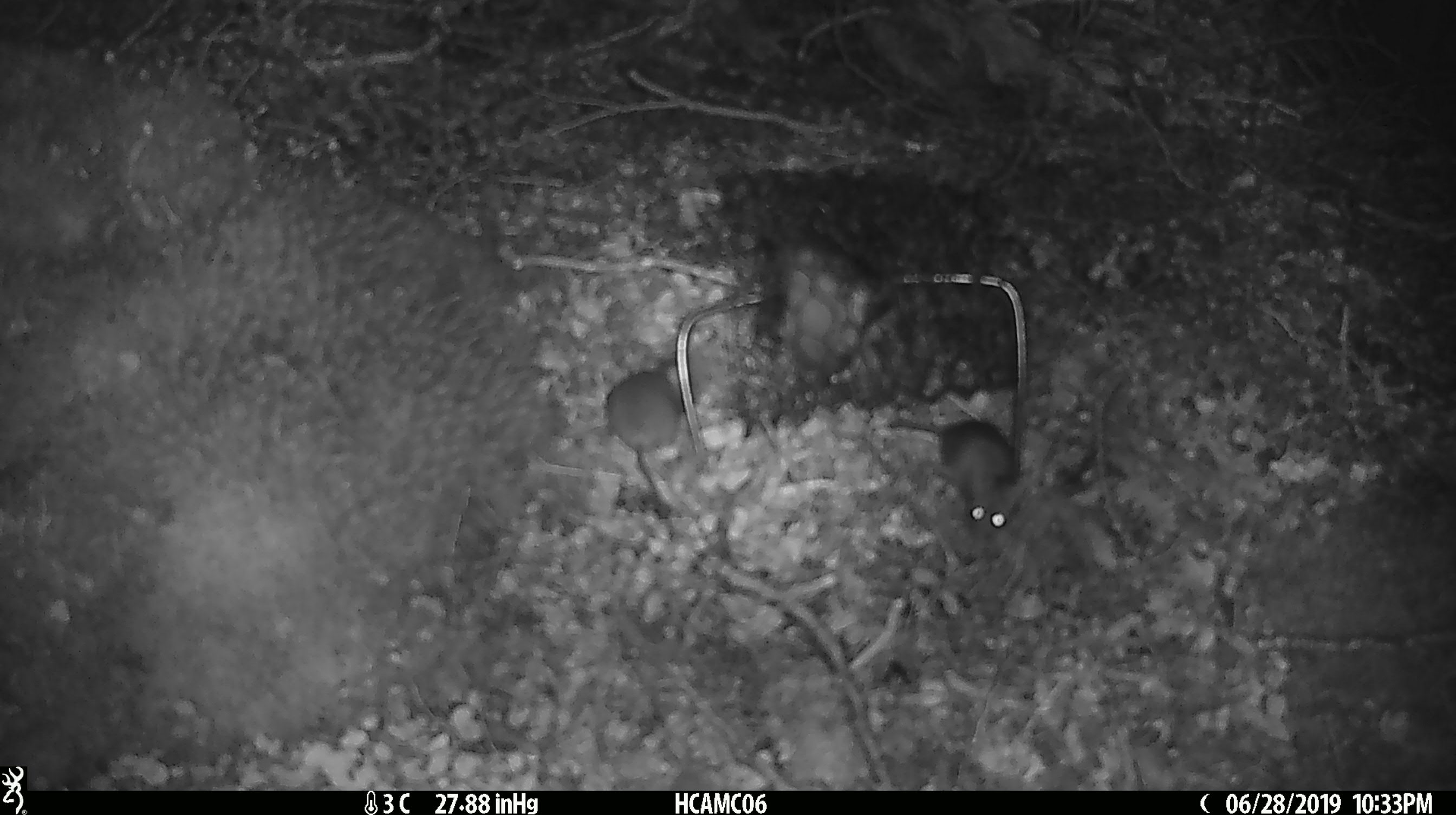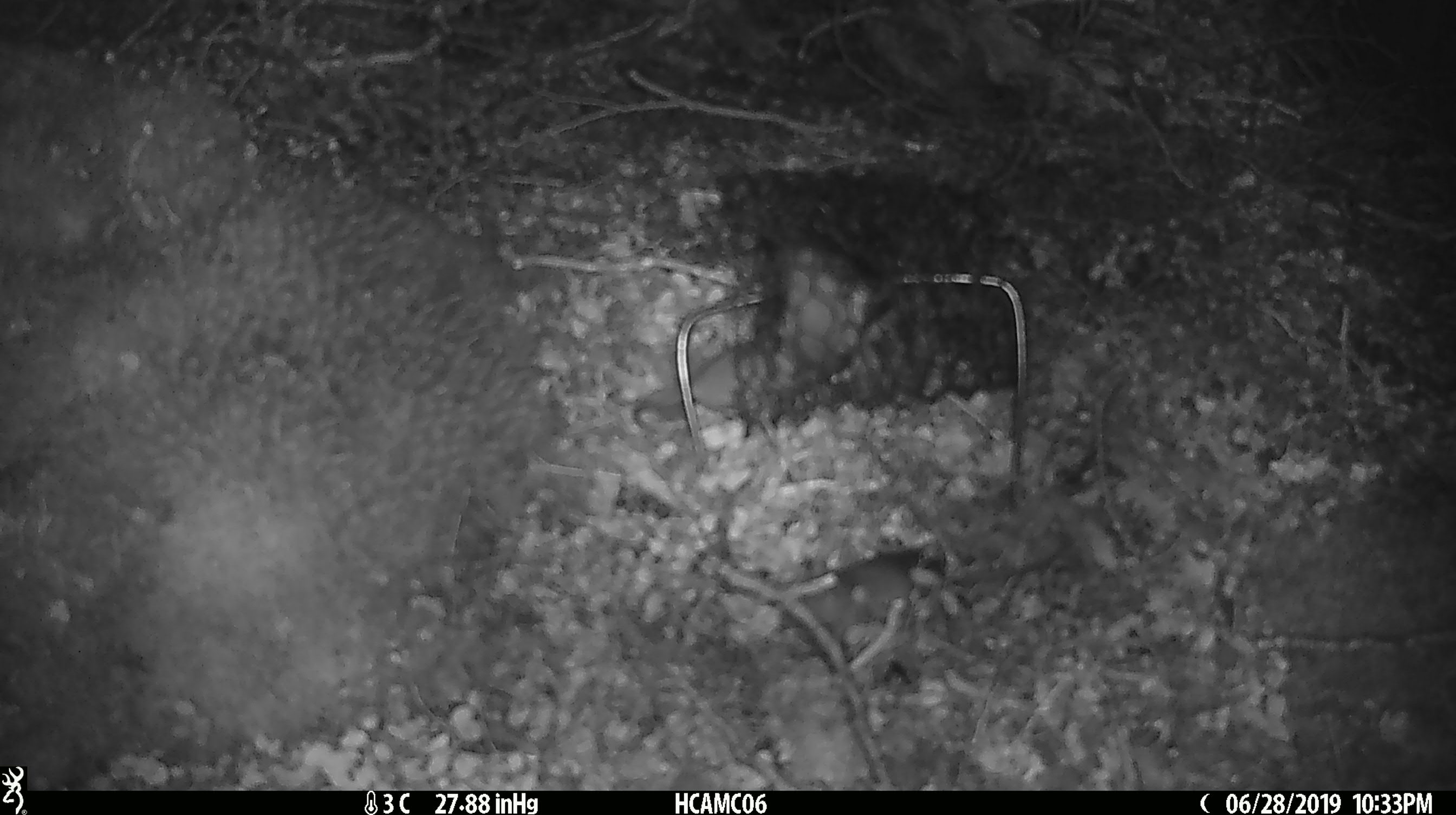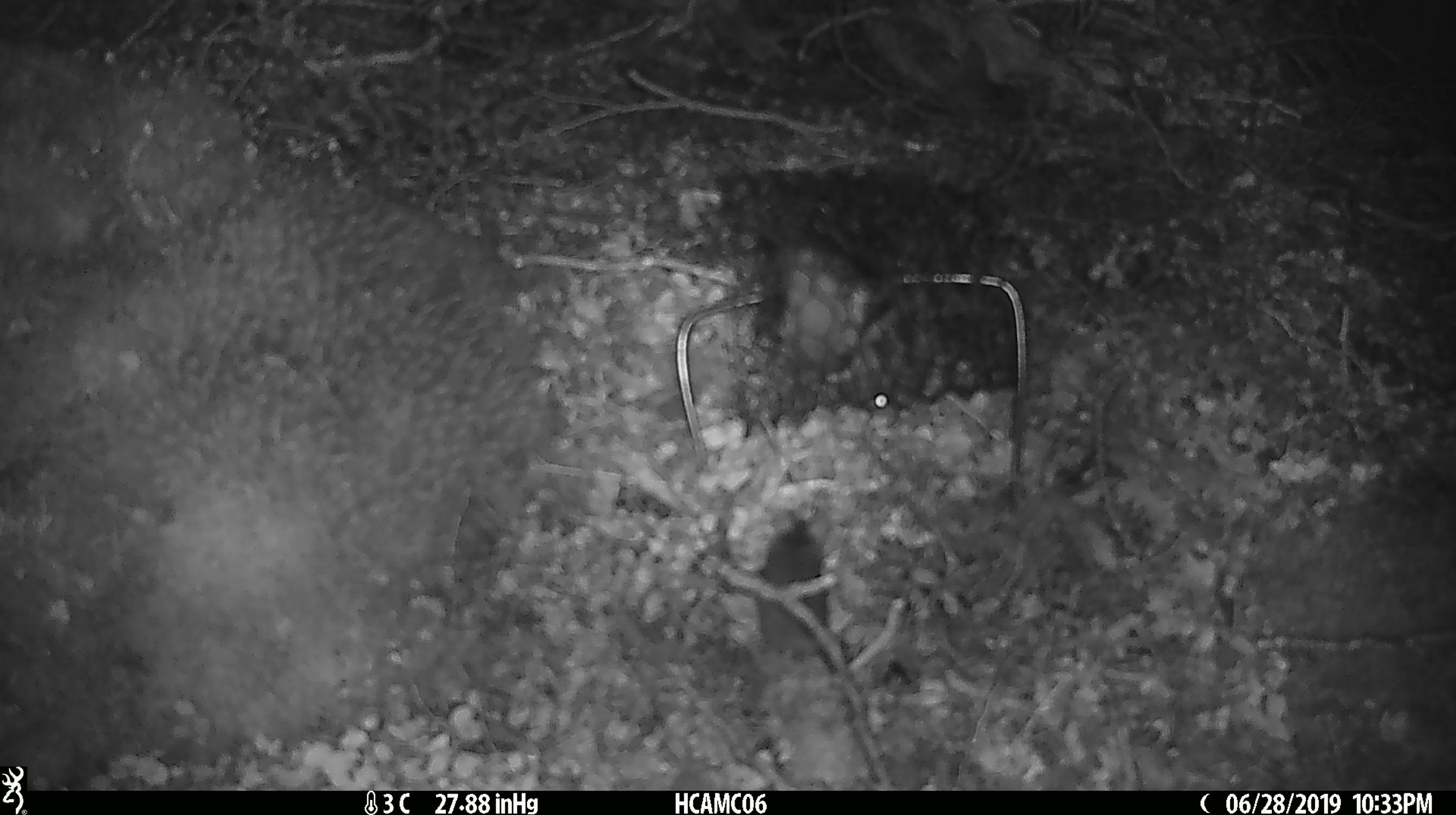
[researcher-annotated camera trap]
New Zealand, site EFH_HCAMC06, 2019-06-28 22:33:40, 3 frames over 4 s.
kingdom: Animalia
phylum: Chordata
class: Mammalia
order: Rodentia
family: Muridae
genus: Mus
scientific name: Mus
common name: mouse